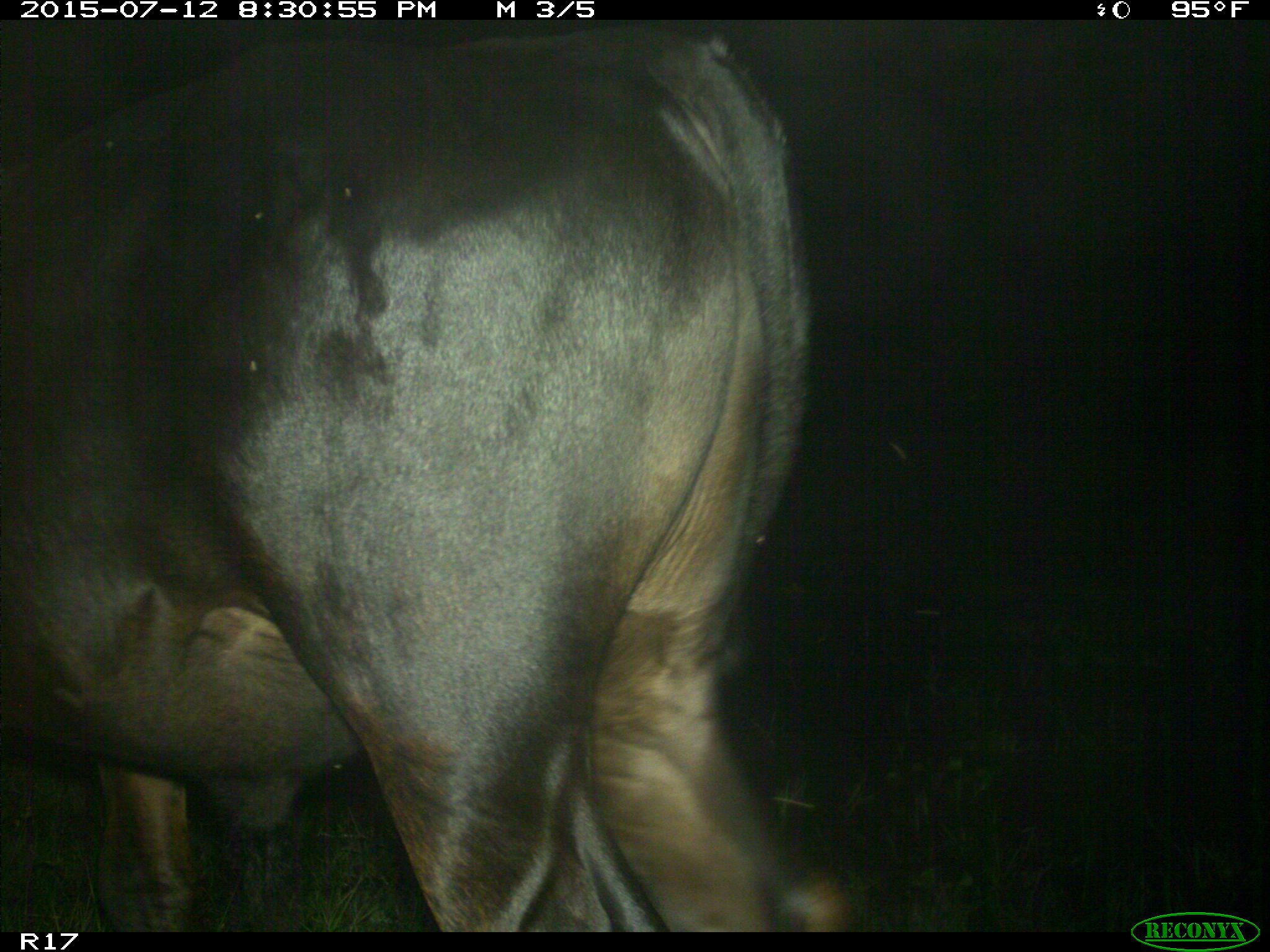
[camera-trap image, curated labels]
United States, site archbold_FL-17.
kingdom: Animalia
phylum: Chordata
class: Mammalia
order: Artiodactyla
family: Bovidae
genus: Bos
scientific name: Bos taurus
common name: domestic cow